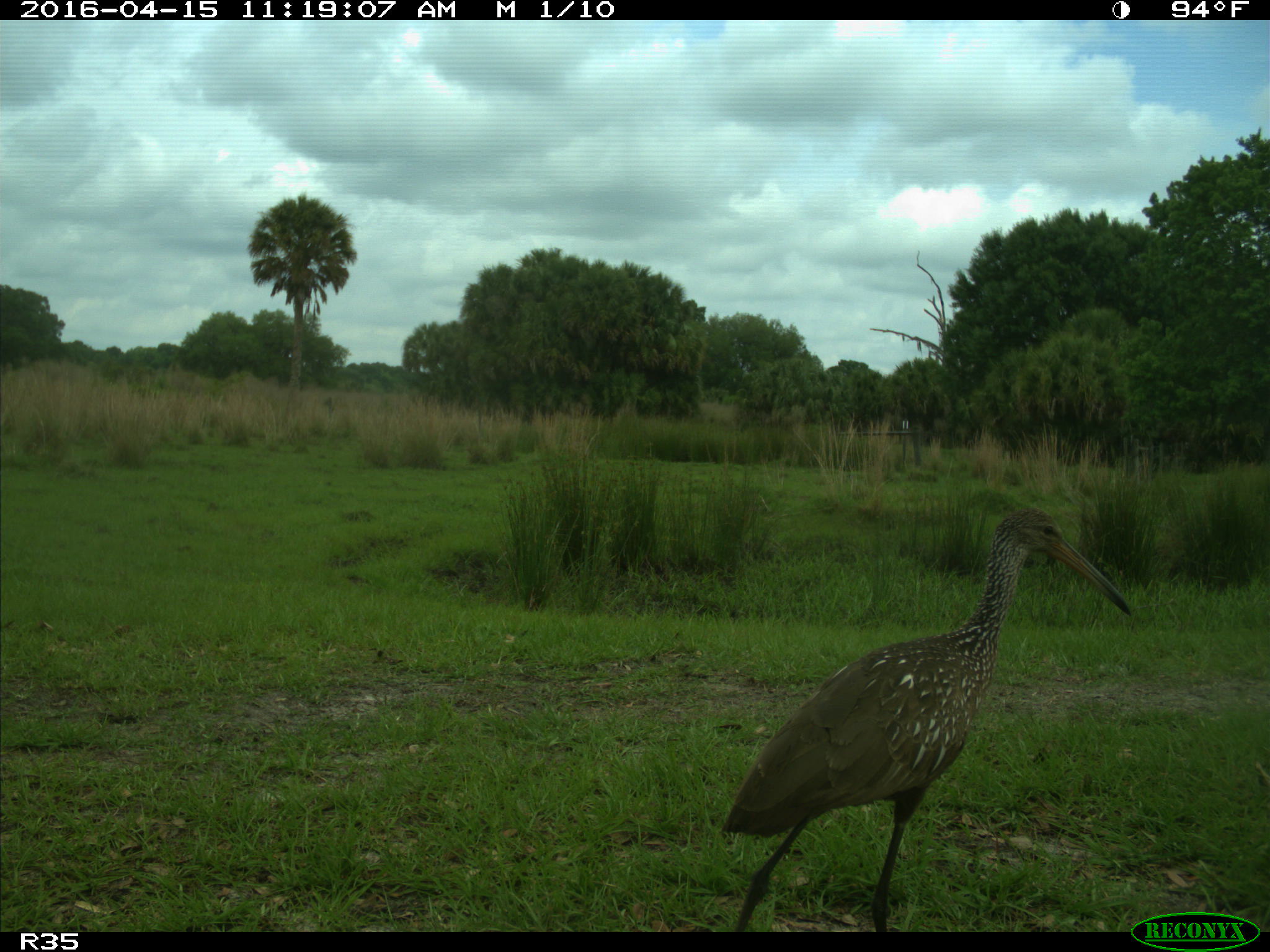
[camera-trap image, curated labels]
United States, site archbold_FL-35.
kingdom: Animalia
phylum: Chordata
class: Aves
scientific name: Aves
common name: birds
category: unidentified bird